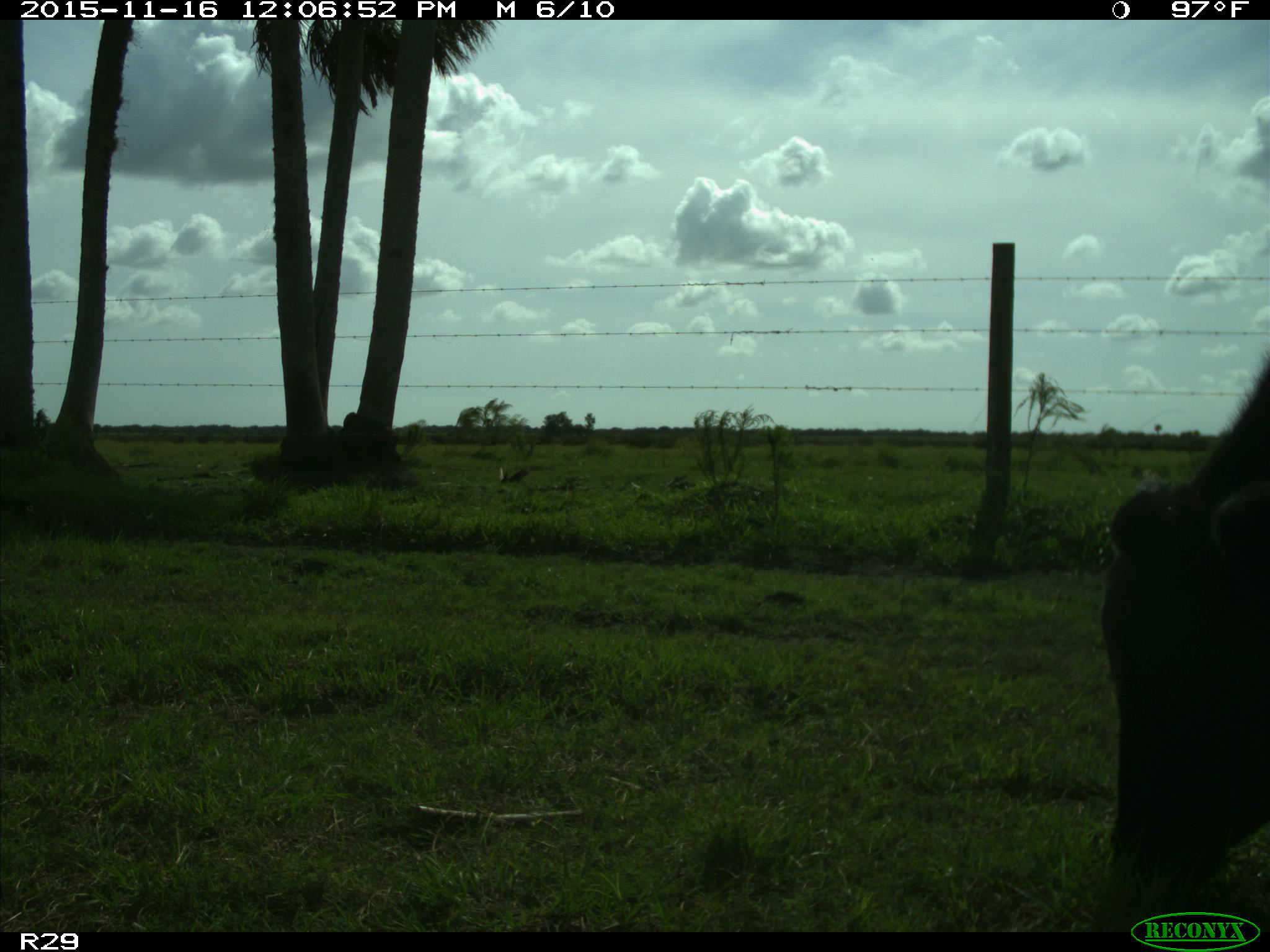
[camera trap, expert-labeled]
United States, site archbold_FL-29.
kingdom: Animalia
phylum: Chordata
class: Mammalia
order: Artiodactyla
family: Bovidae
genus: Bos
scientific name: Bos taurus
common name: domestic cow